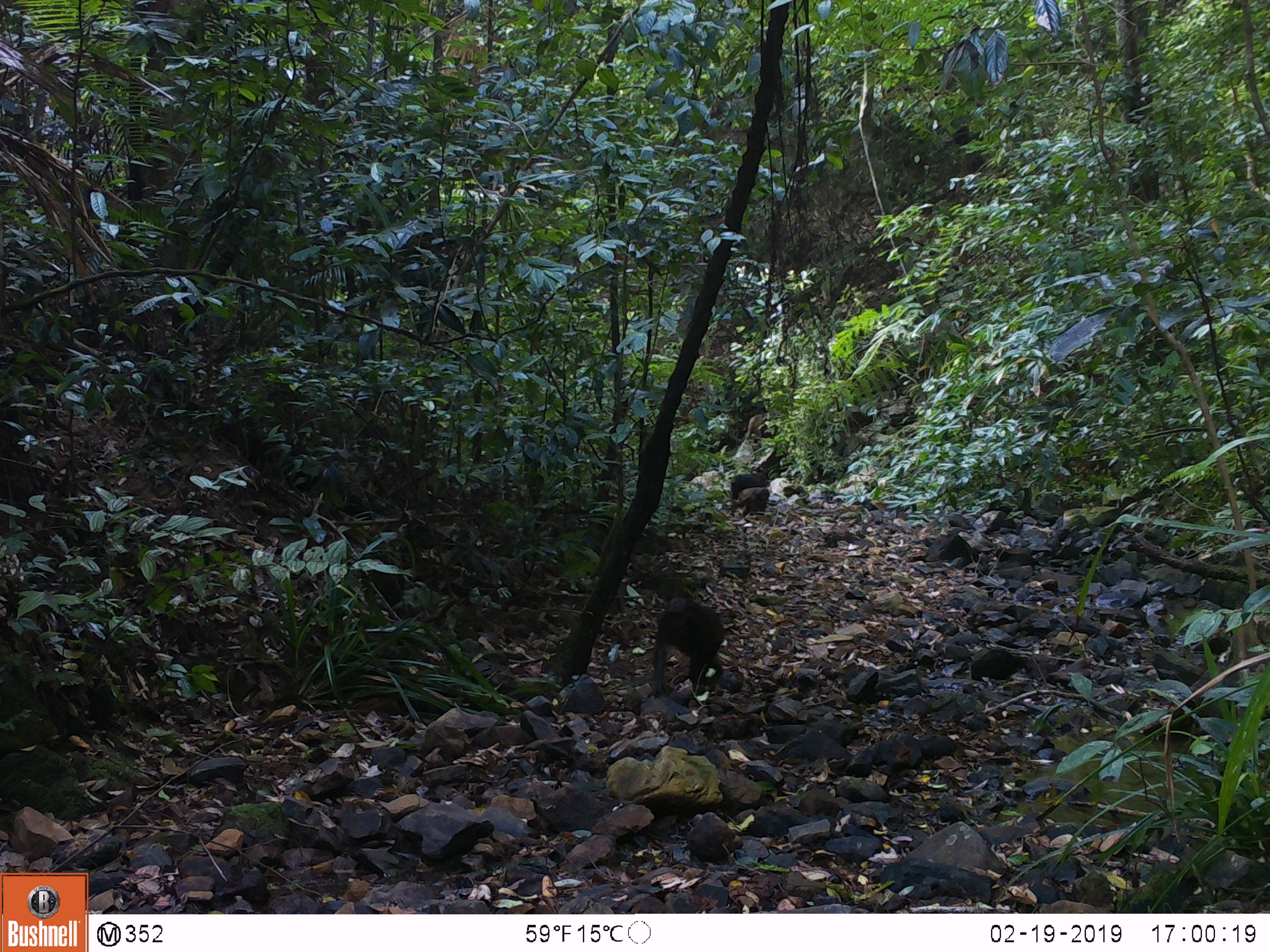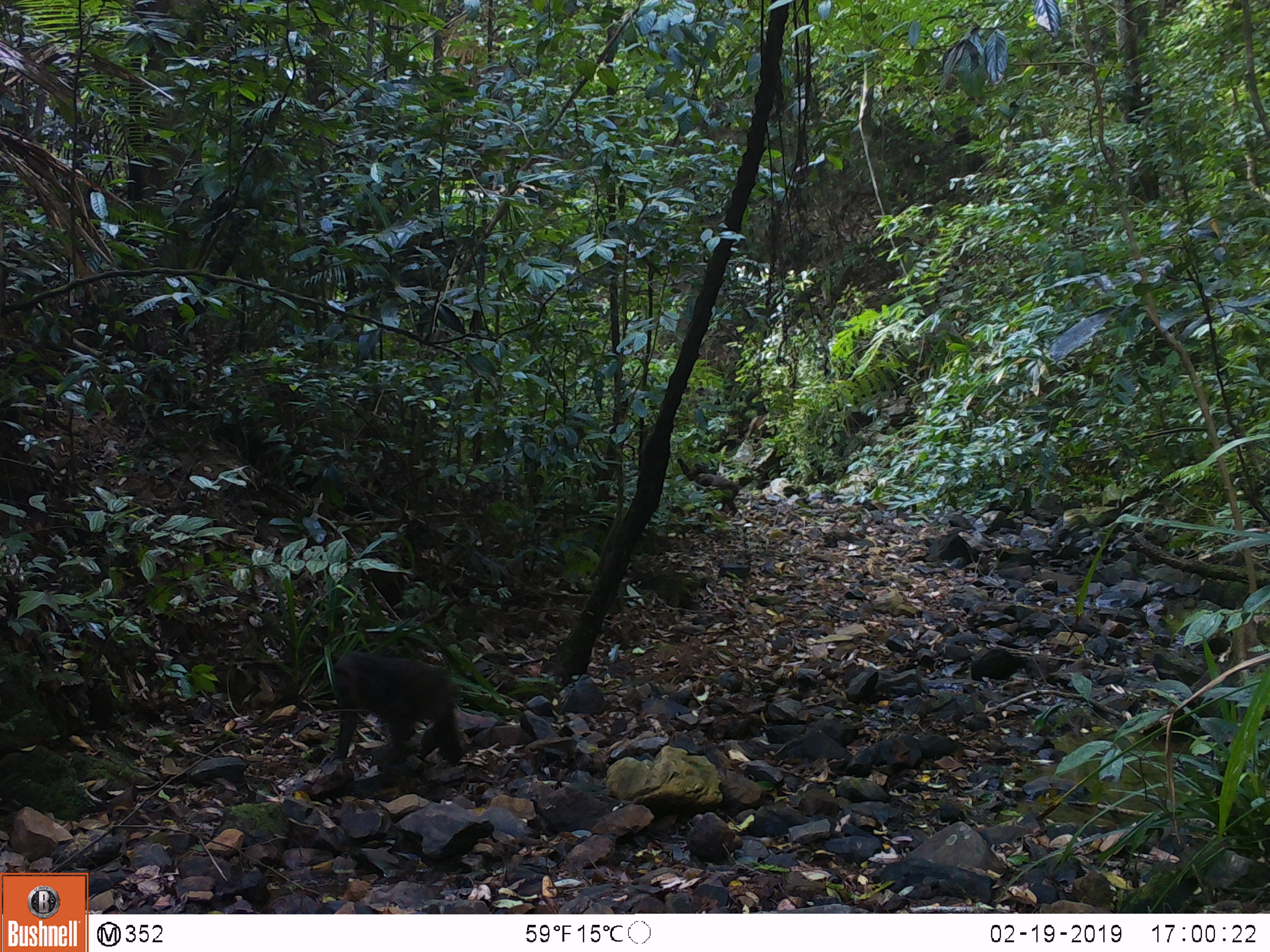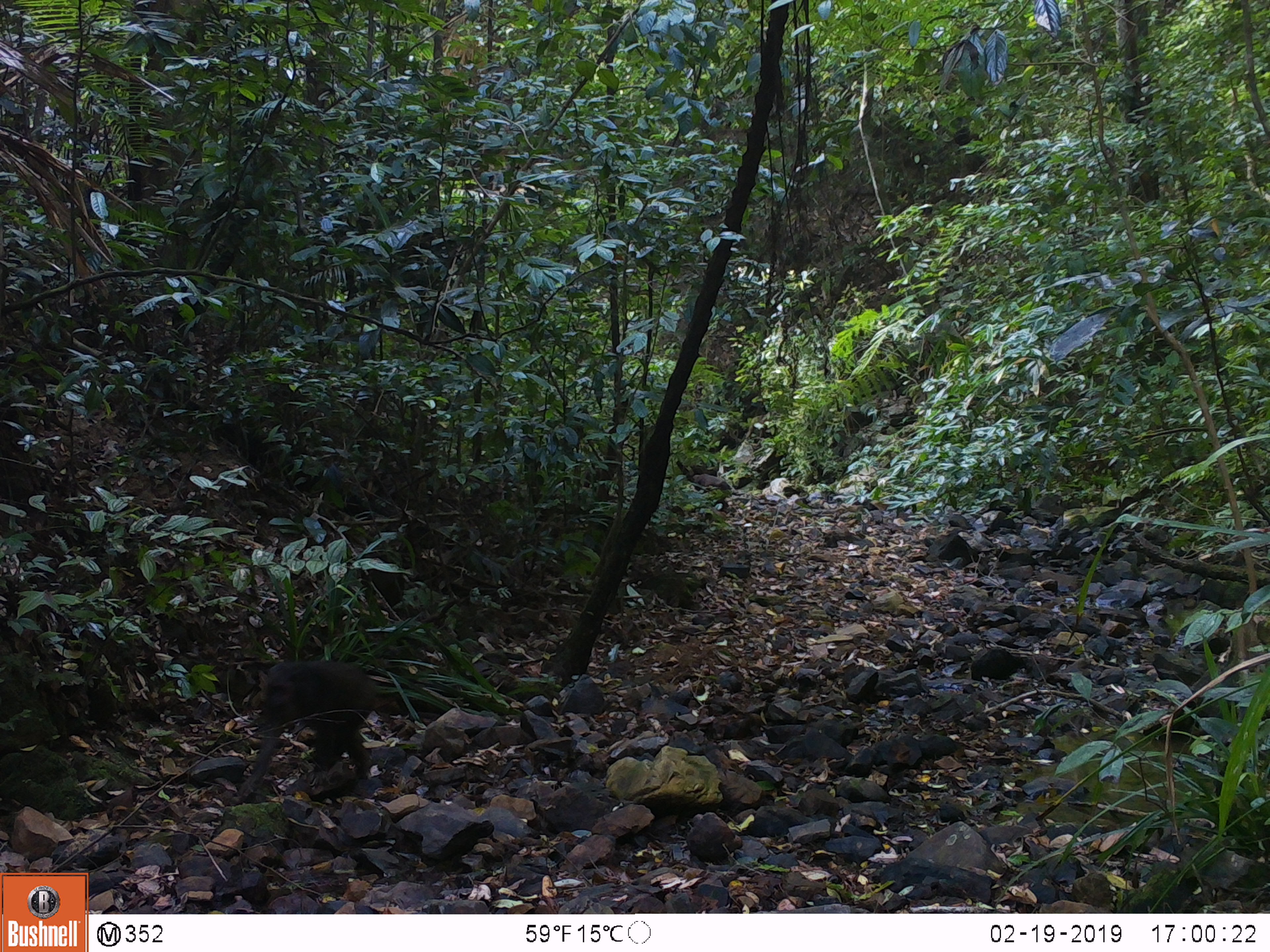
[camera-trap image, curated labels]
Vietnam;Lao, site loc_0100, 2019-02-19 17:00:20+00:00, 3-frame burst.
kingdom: Animalia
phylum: Chordata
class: Mammalia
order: Primates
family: Cercopithecidae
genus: Macaca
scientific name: Macaca arctoides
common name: stump-tailed macaque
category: stump tailed macaque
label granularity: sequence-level